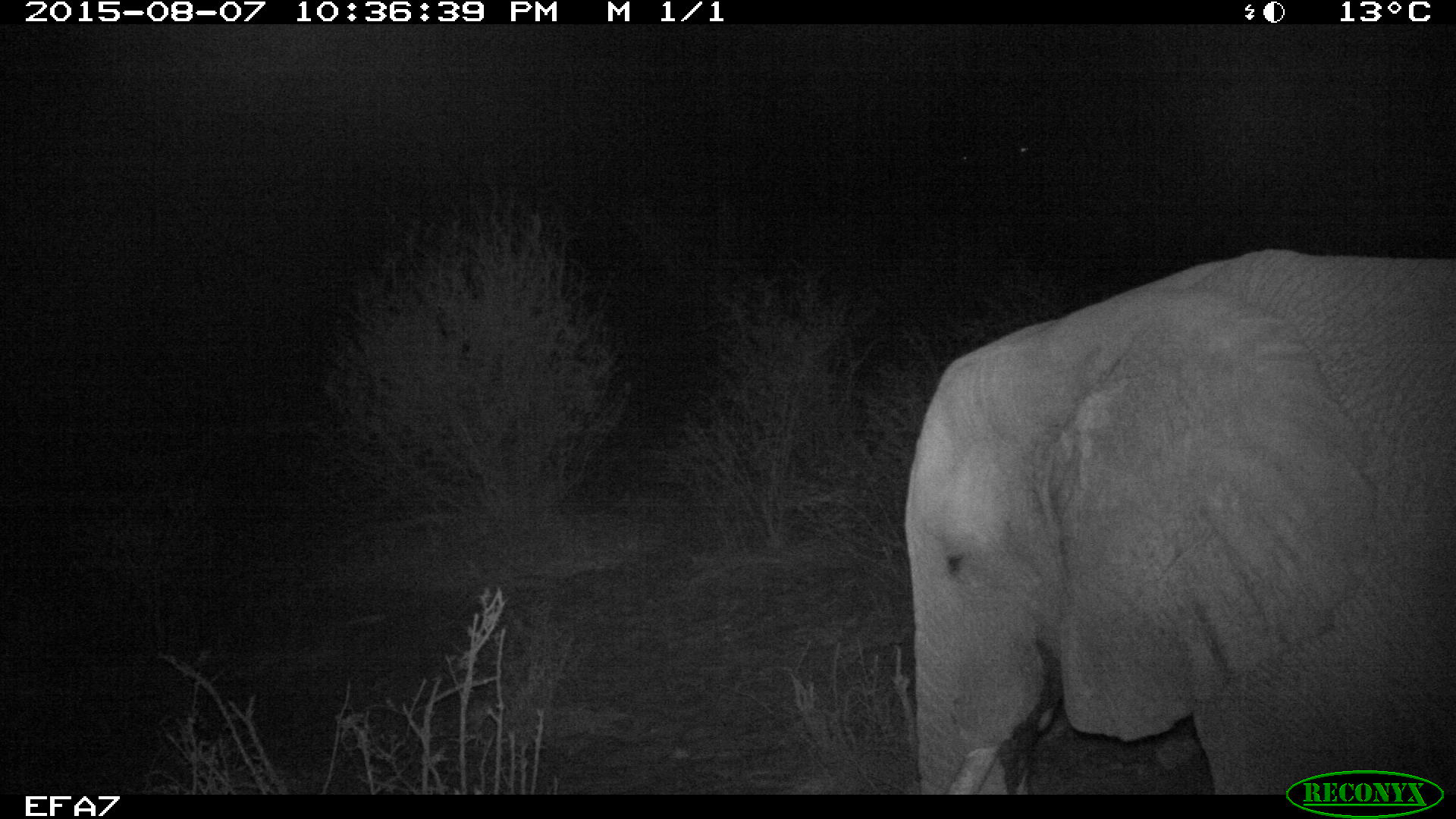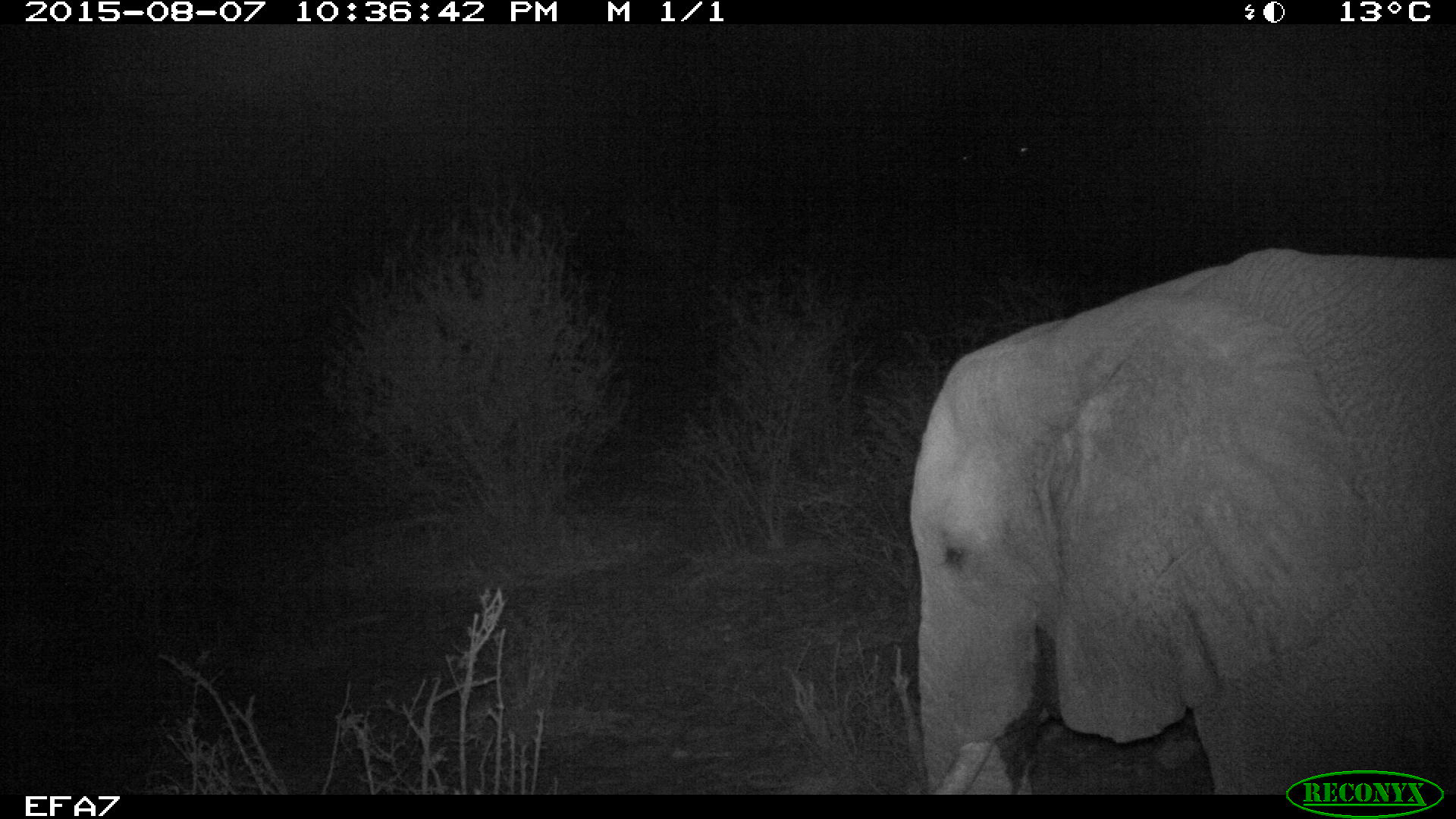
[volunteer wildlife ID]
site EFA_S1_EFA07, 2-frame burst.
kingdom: Animalia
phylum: Chordata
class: Mammalia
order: Proboscidea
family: Elephantidae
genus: Loxodonta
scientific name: Loxodonta africana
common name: african bush elephant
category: elephant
Elephant (african bush elephant) (Loxodonta africana), count 1. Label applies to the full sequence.